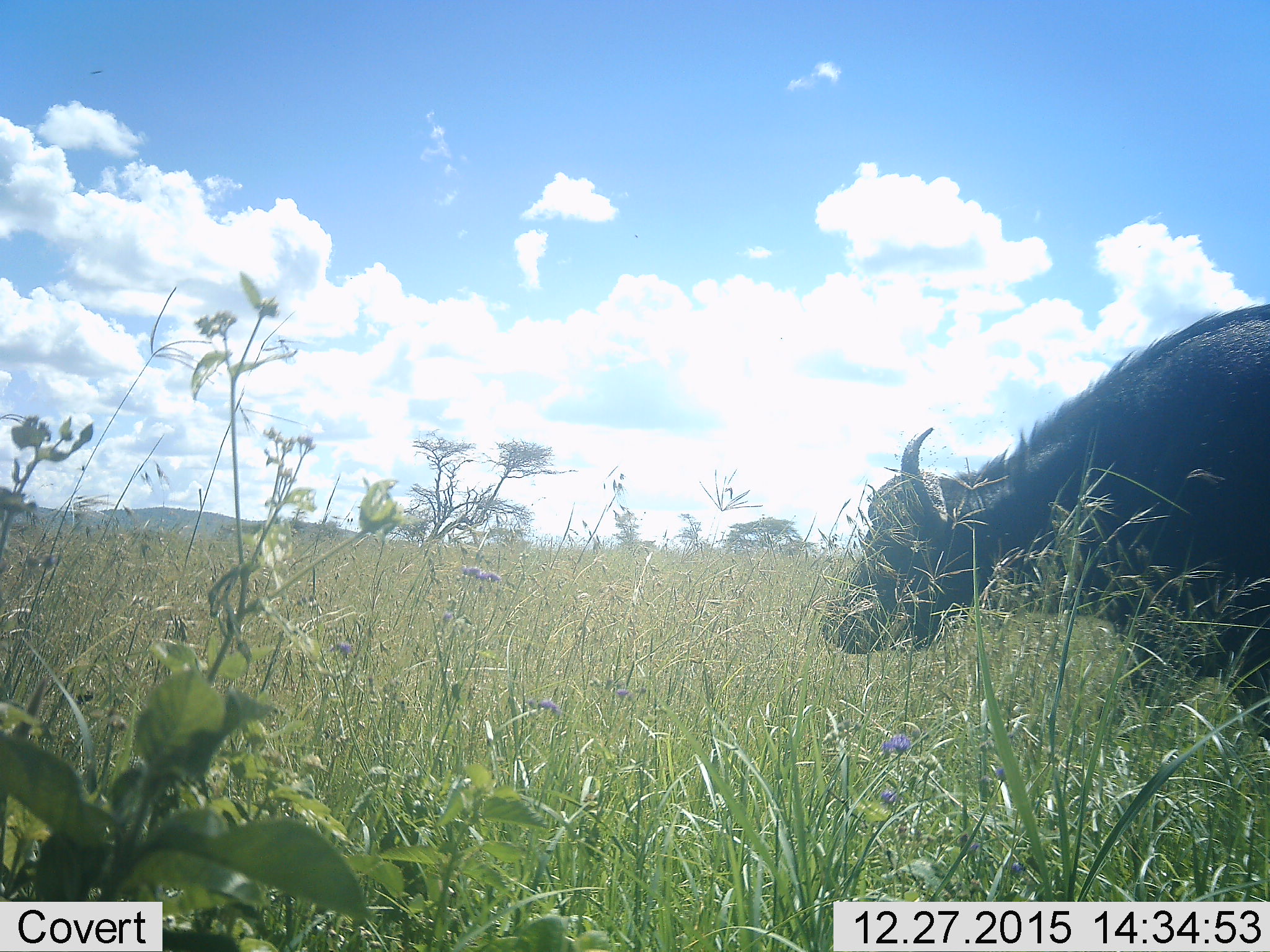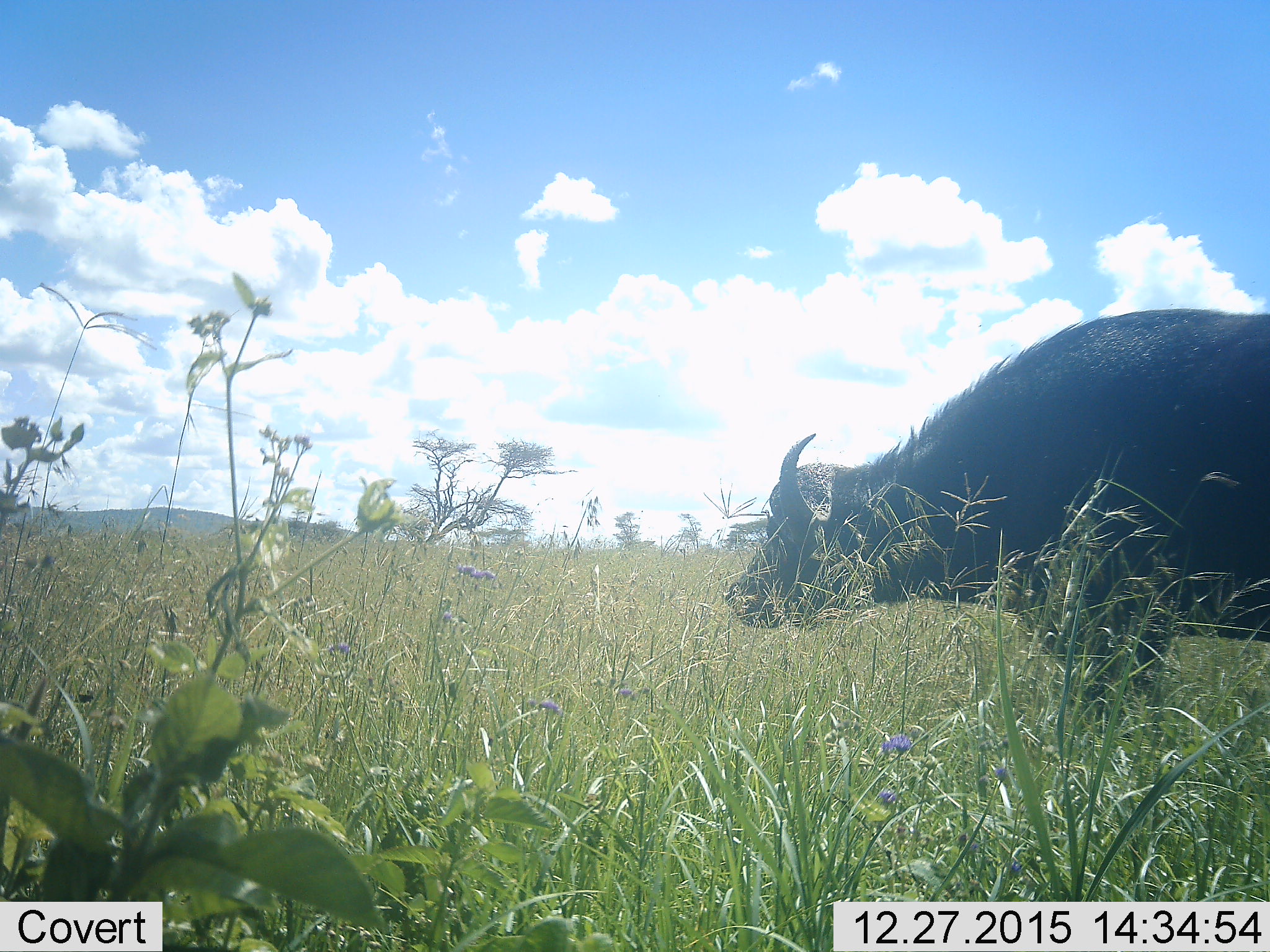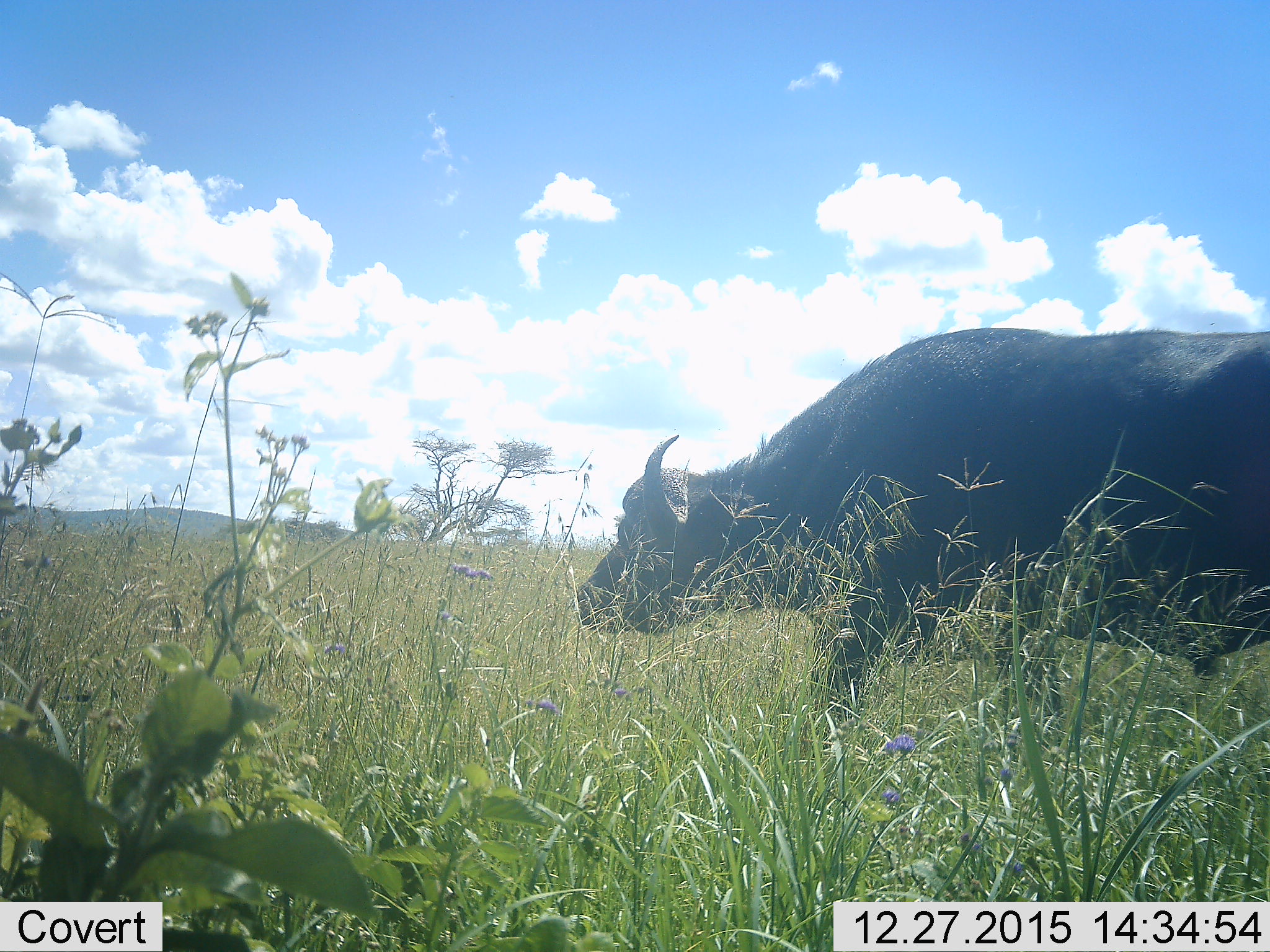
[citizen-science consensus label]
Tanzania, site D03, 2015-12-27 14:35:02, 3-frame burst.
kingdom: Animalia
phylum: Chordata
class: Mammalia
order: Artiodactyla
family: Bovidae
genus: Syncerus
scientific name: Syncerus caffer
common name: cape buffalo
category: buffalo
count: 1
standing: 6%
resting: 0%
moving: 94%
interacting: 0%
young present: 0%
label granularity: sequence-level